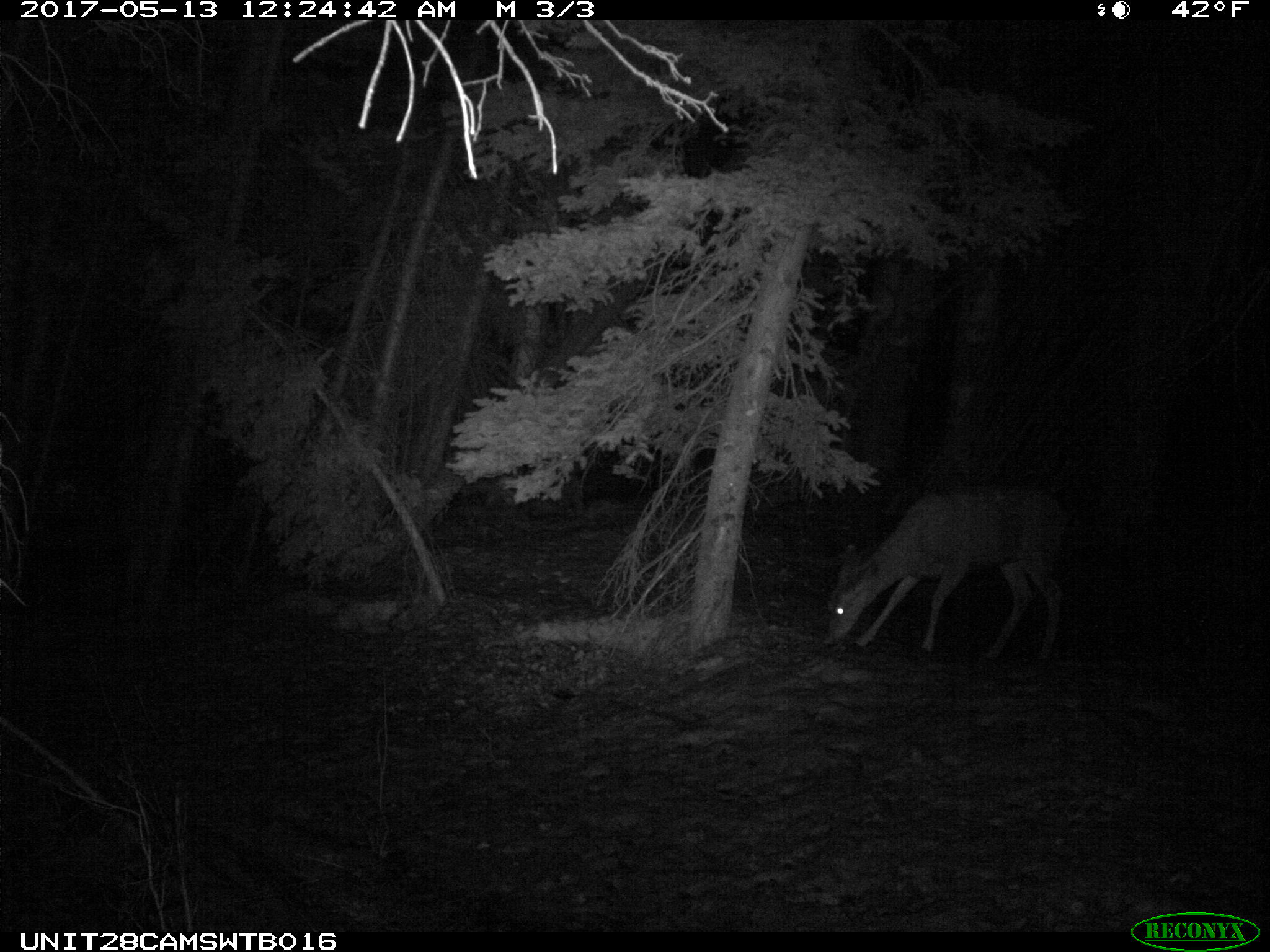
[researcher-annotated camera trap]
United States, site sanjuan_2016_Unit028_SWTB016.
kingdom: Animalia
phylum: Chordata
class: Mammalia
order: Artiodactyla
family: Cervidae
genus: Odocoileus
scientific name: Odocoileus hemionus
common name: mule deer